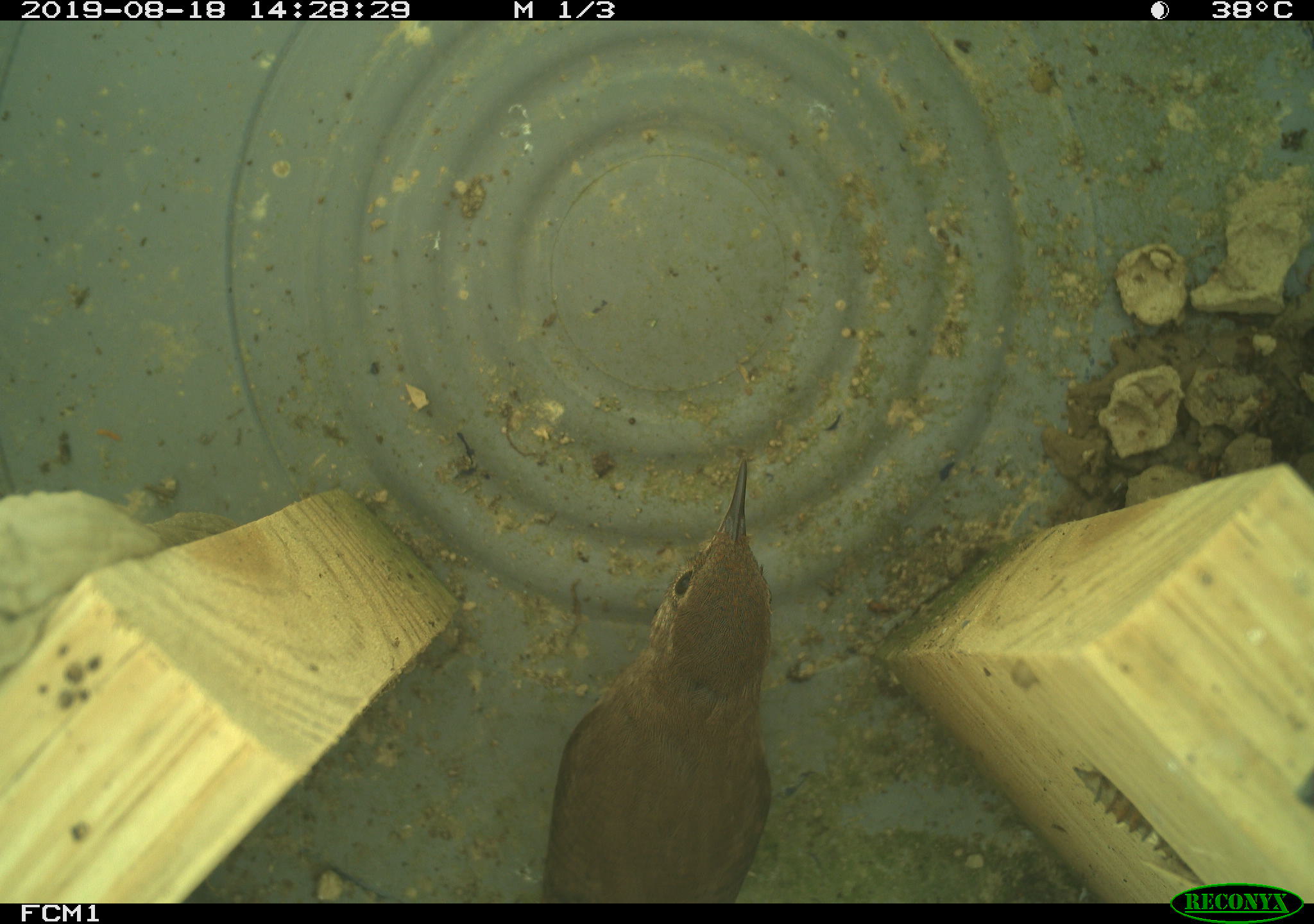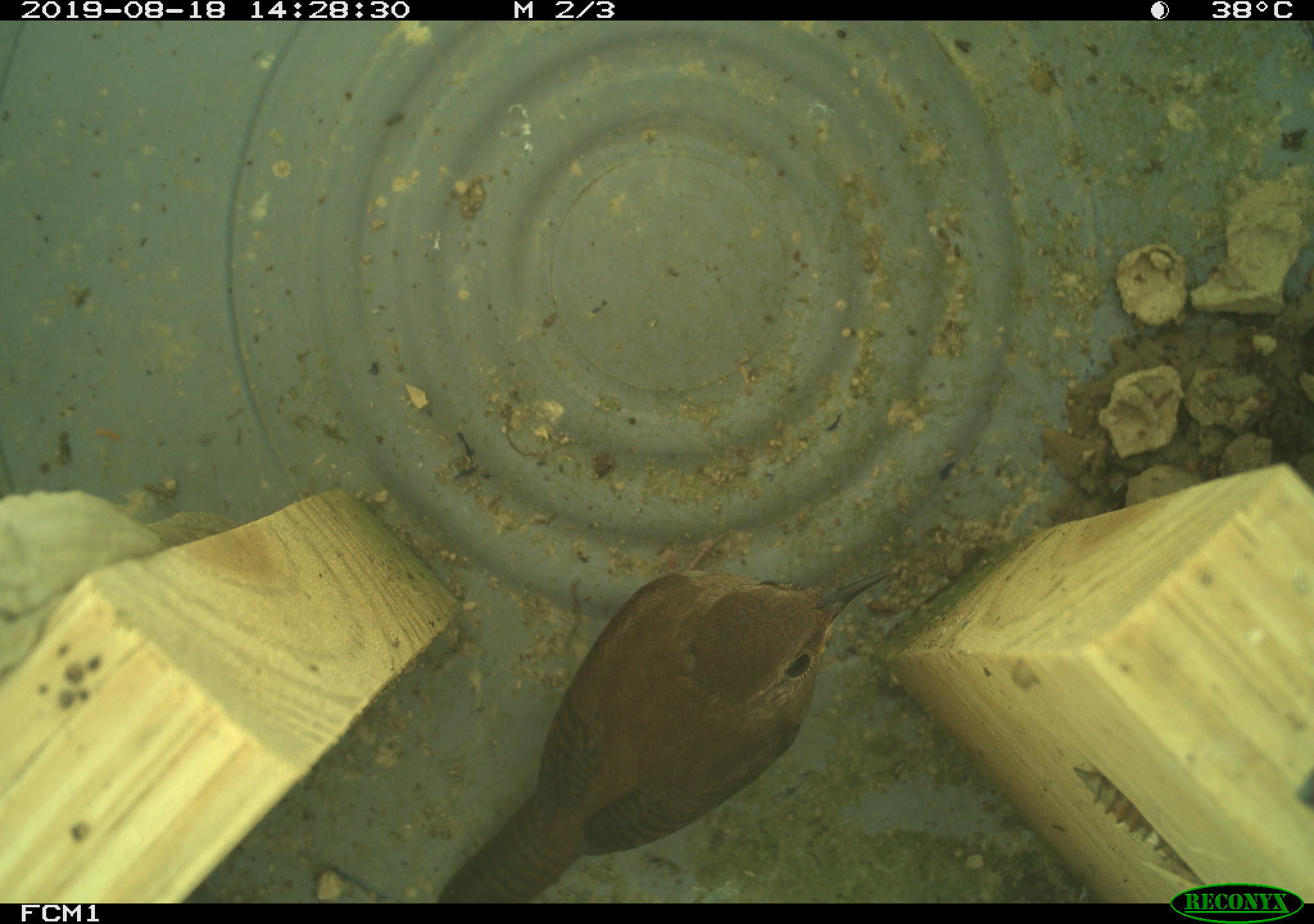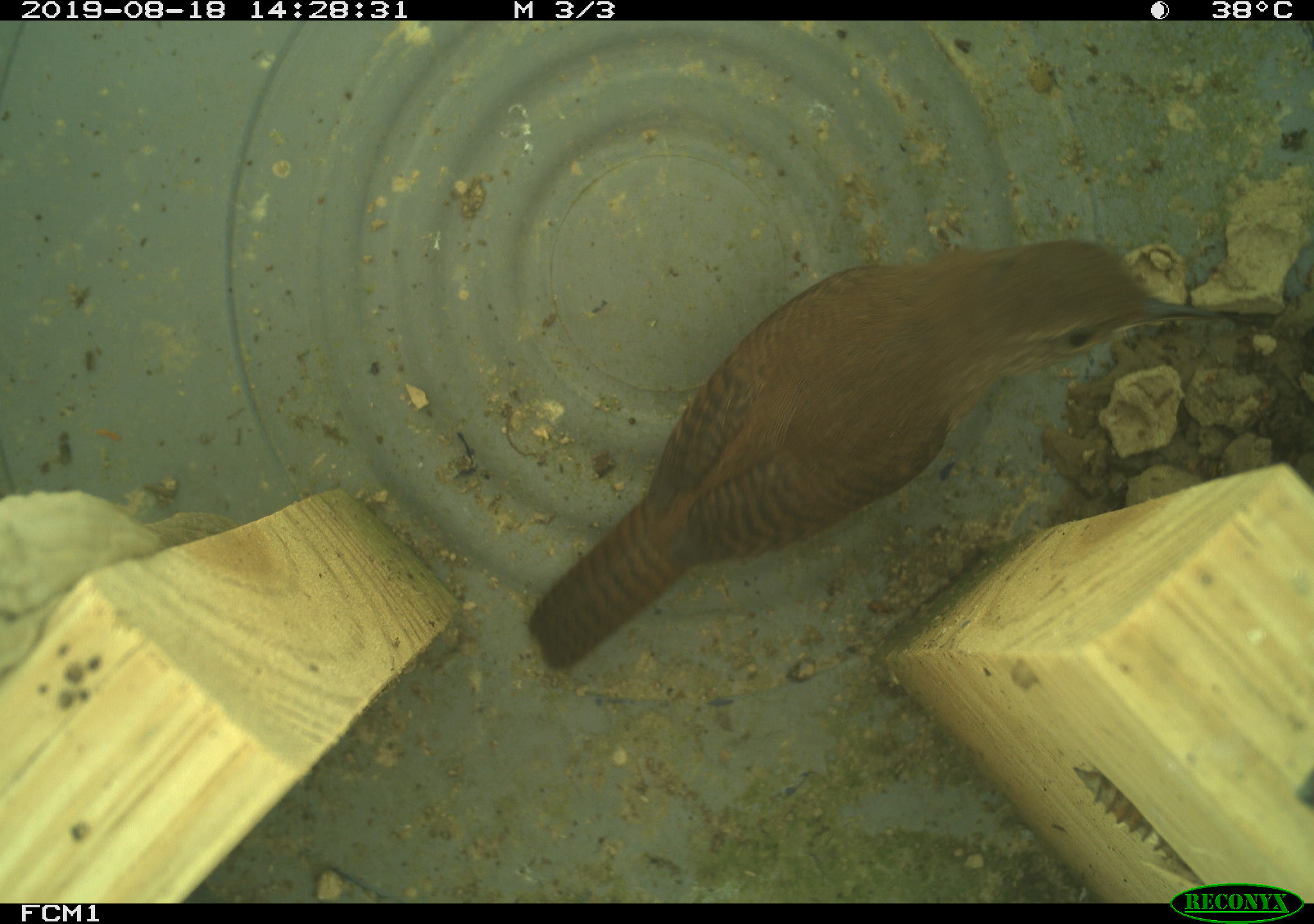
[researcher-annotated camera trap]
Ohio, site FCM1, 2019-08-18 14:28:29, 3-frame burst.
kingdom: Animalia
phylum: Chordata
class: Aves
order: Passeriformes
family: Troglodytidae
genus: Troglodytes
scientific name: Troglodytes aedon aedon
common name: northern house wren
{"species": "northern house wren (Troglodytes aedon aedon)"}